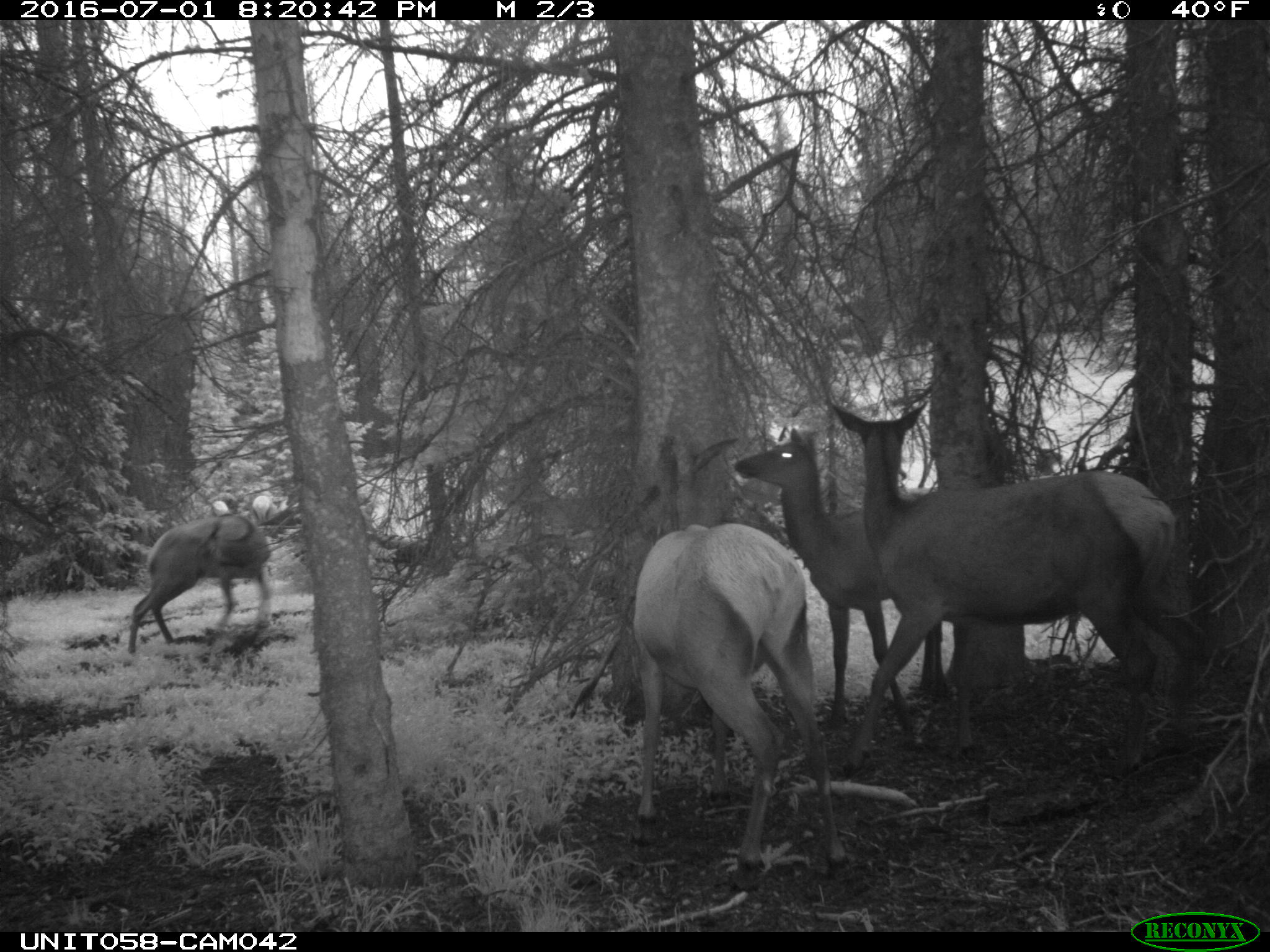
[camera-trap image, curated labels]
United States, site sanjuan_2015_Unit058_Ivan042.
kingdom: Animalia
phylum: Chordata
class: Mammalia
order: Artiodactyla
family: Cervidae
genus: Cervus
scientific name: Cervus elaphus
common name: red deer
Cervus elaphus (red deer).